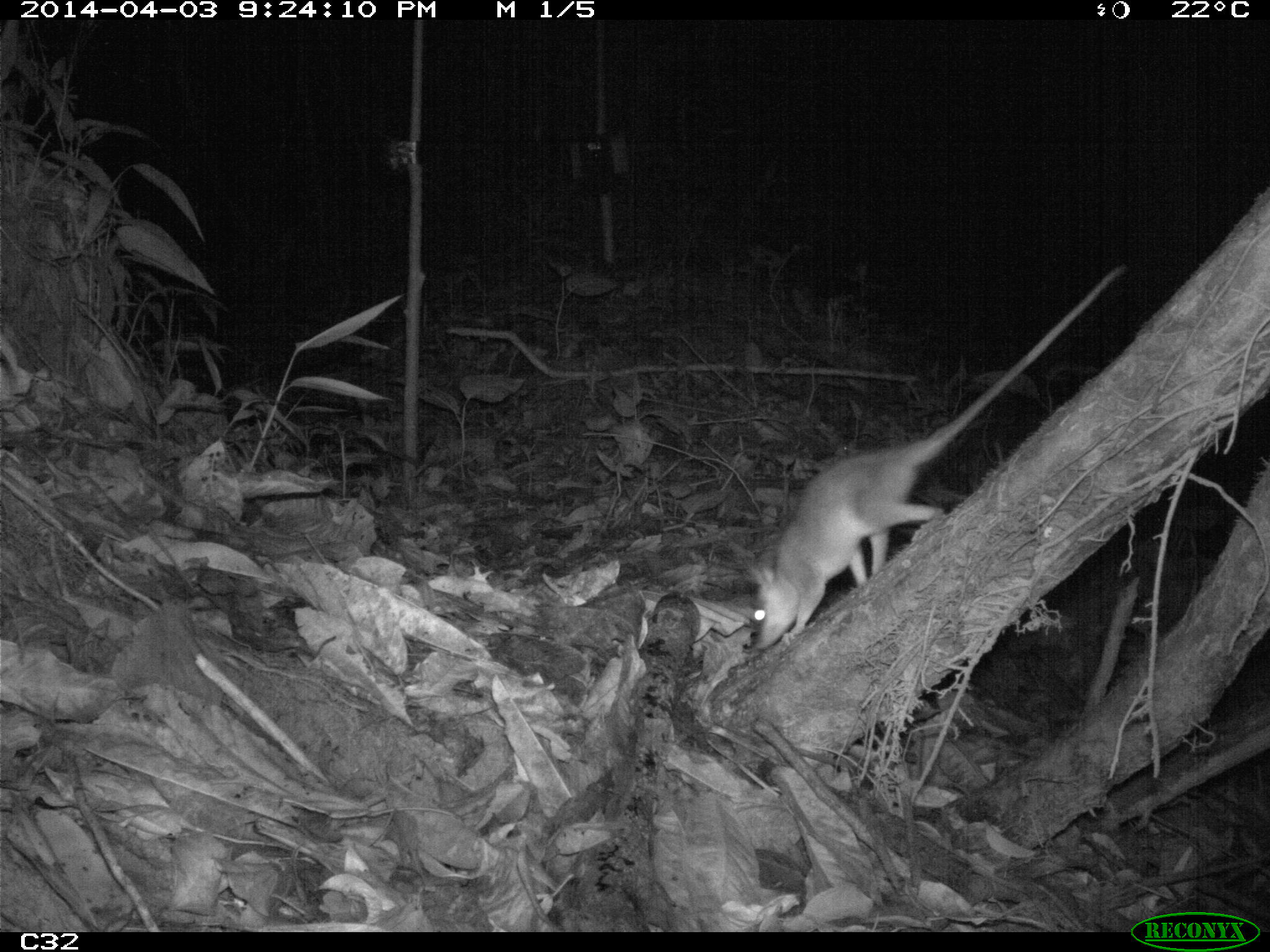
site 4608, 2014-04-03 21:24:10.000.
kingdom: Animalia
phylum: Chordata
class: Mammalia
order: Didelphimorphia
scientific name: Didelphimorphia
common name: opossum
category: unknown opossum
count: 1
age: adult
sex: female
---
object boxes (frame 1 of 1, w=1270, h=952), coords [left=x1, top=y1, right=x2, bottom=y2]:
unknown opossum: [left=745, top=264, right=1124, bottom=651]